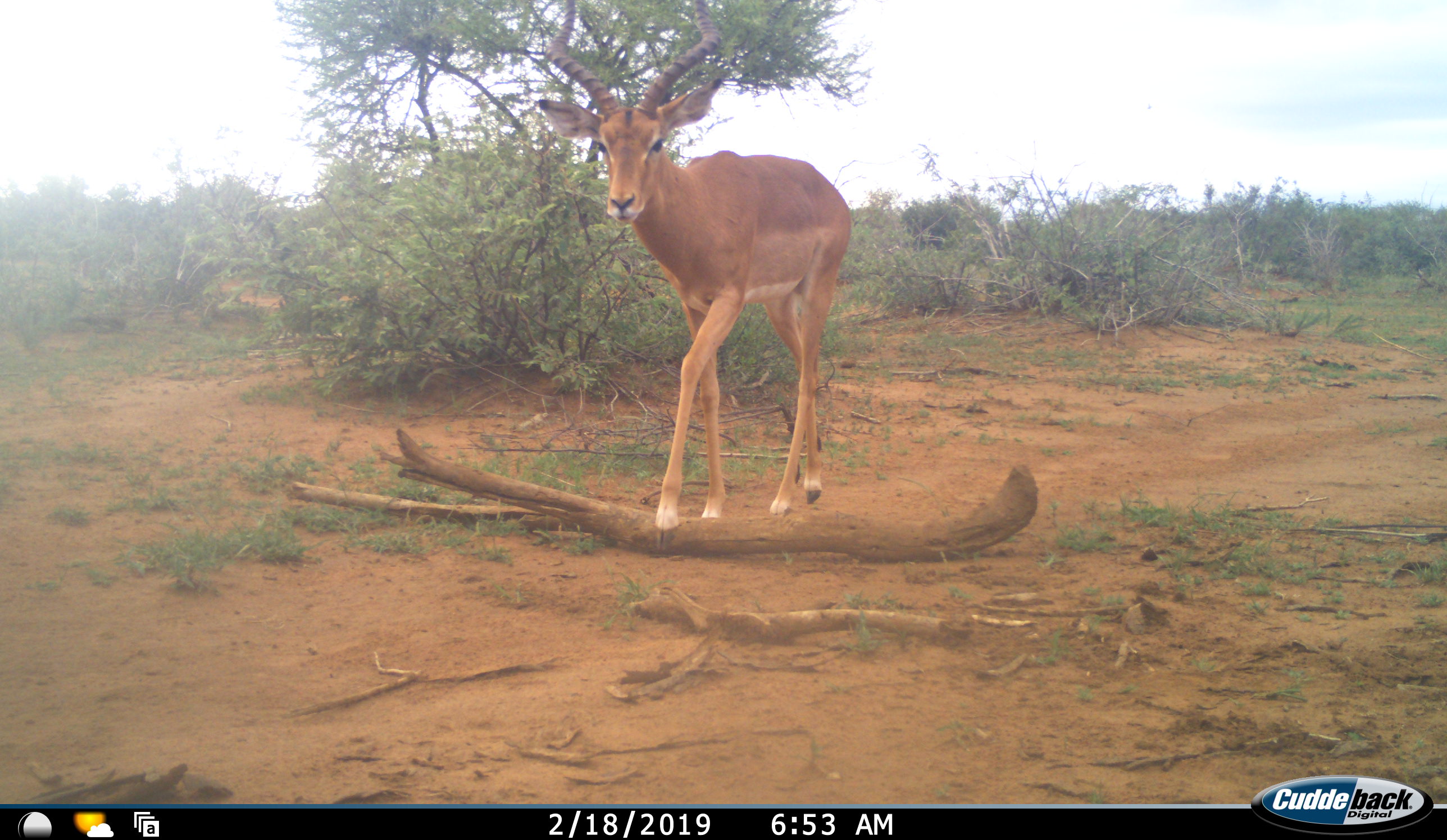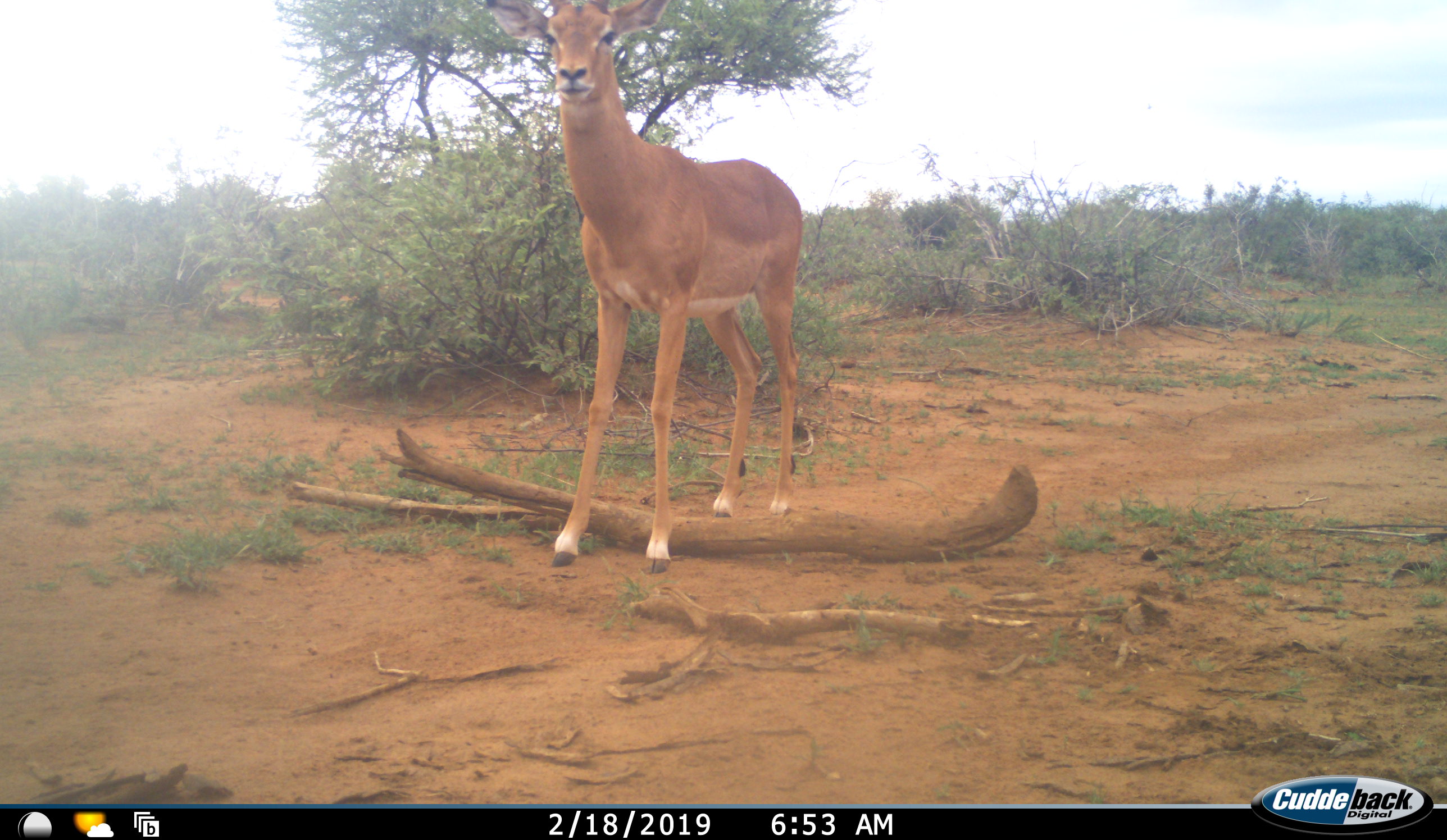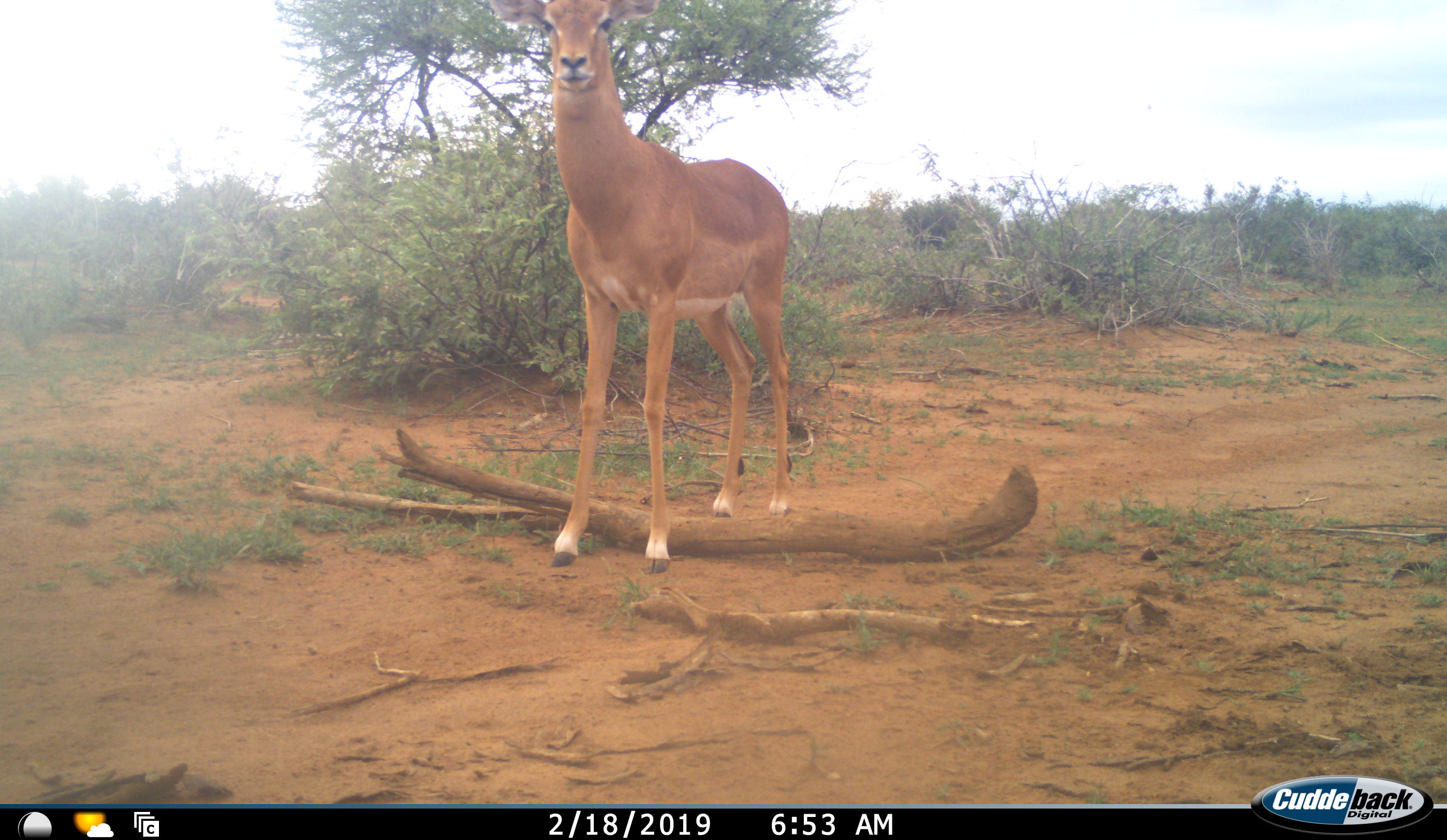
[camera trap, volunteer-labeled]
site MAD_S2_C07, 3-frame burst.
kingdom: Animalia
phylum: Chordata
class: Mammalia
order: Artiodactyla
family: Bovidae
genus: Aepyceros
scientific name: Aepyceros melampus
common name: impala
Impala (Aepyceros melampus), count 1. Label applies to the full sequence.